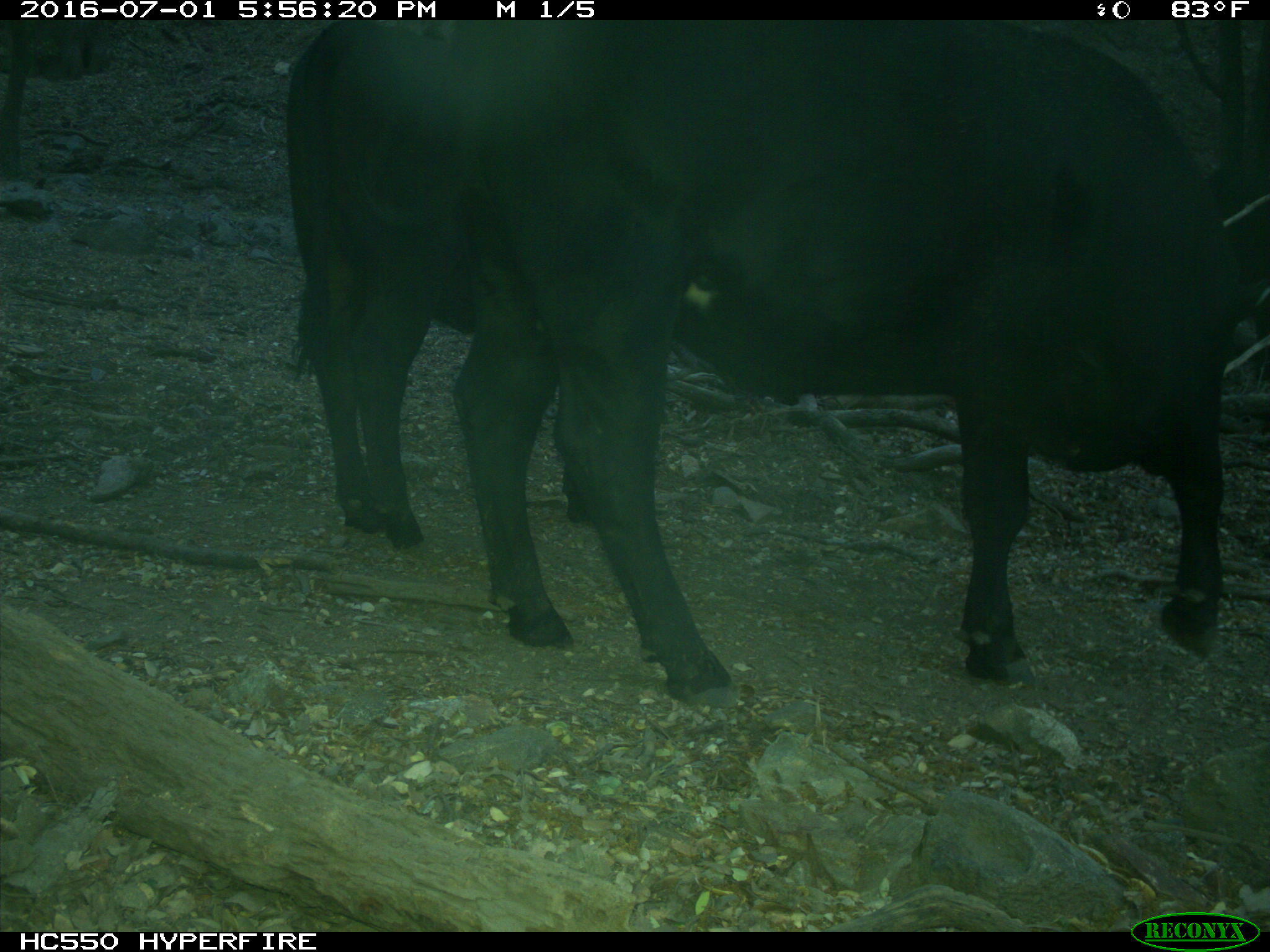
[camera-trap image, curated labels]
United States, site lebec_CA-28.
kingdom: Animalia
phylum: Chordata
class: Mammalia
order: Artiodactyla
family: Bovidae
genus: Bos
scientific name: Bos taurus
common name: domestic cow